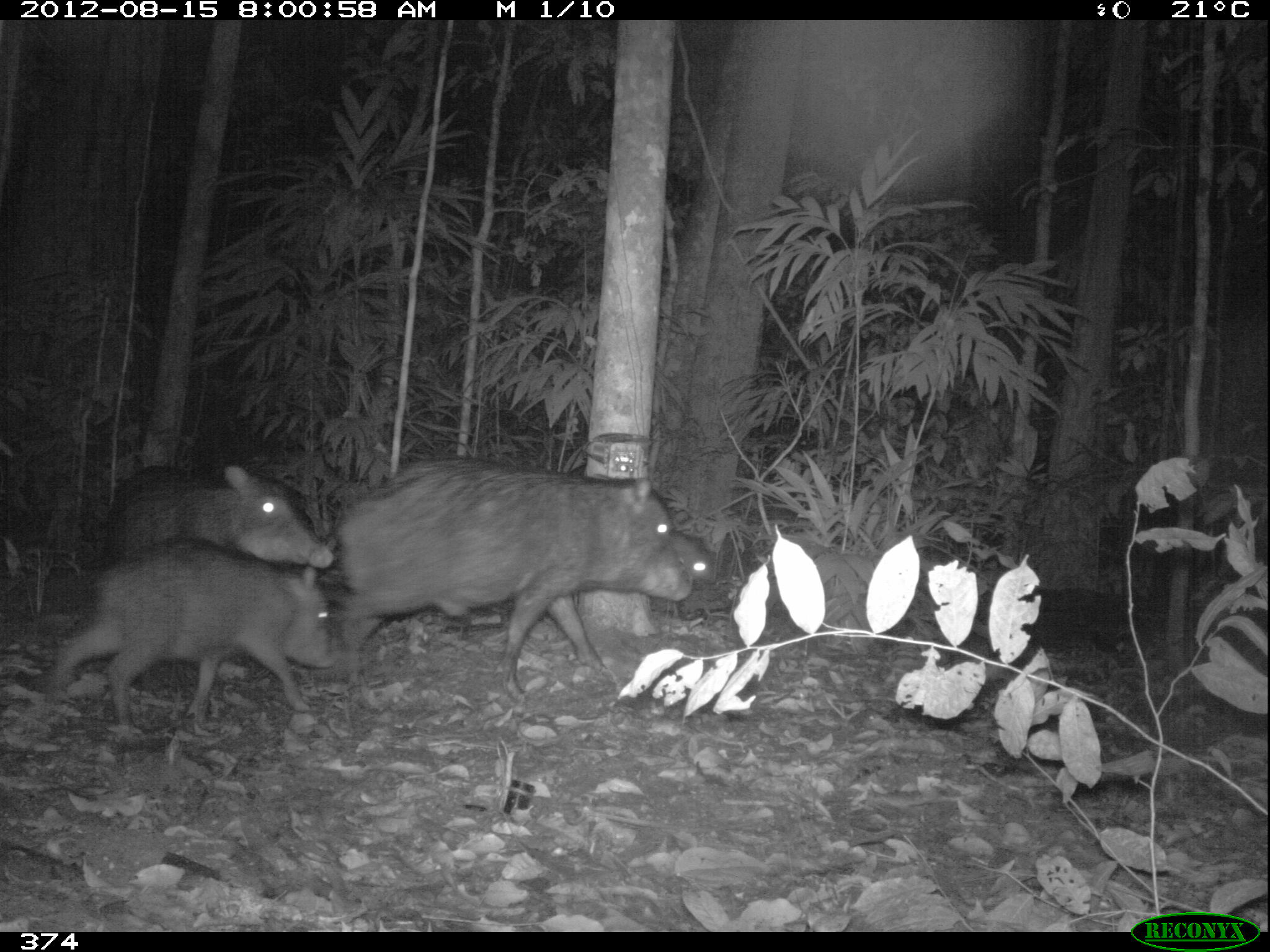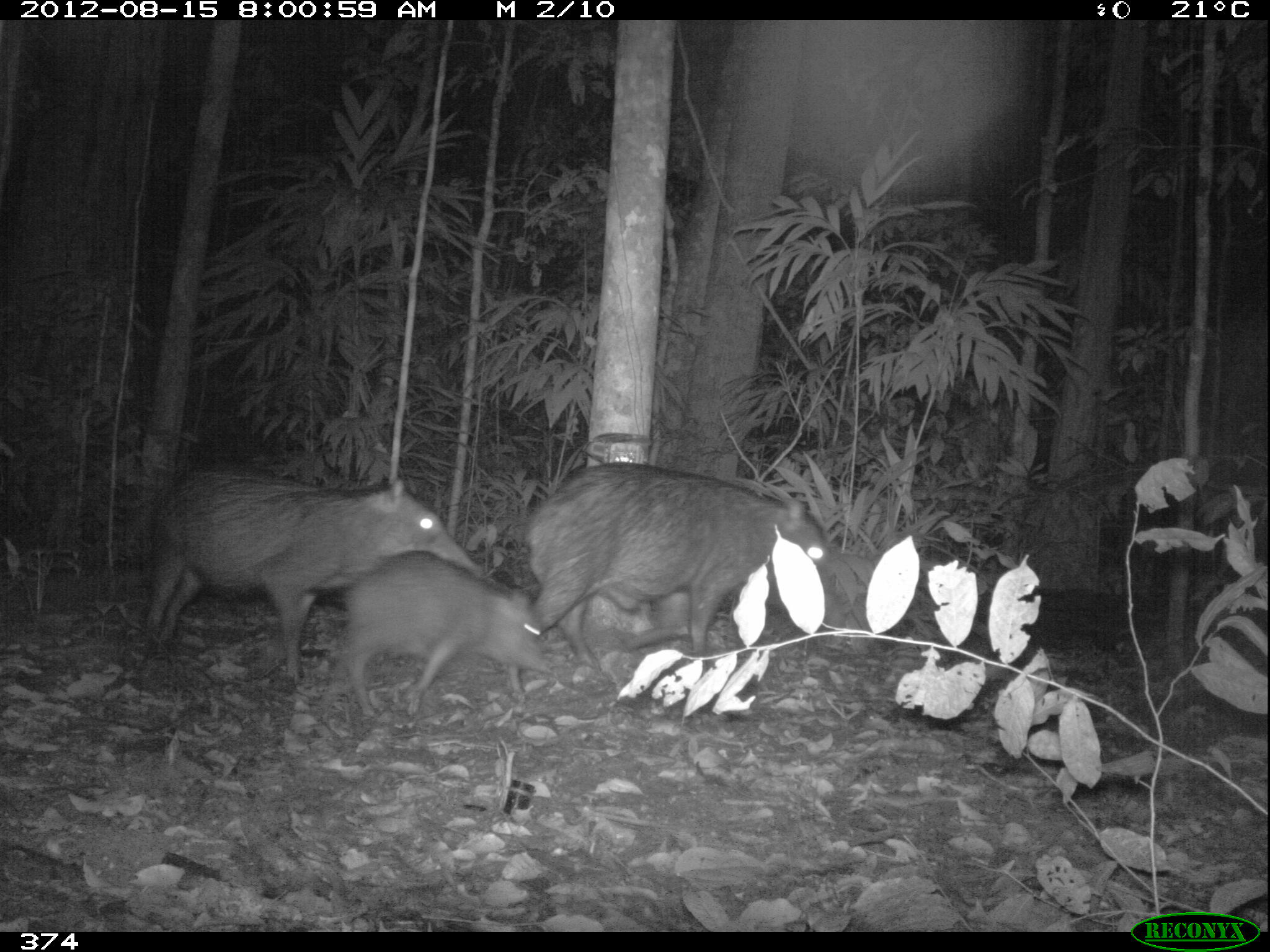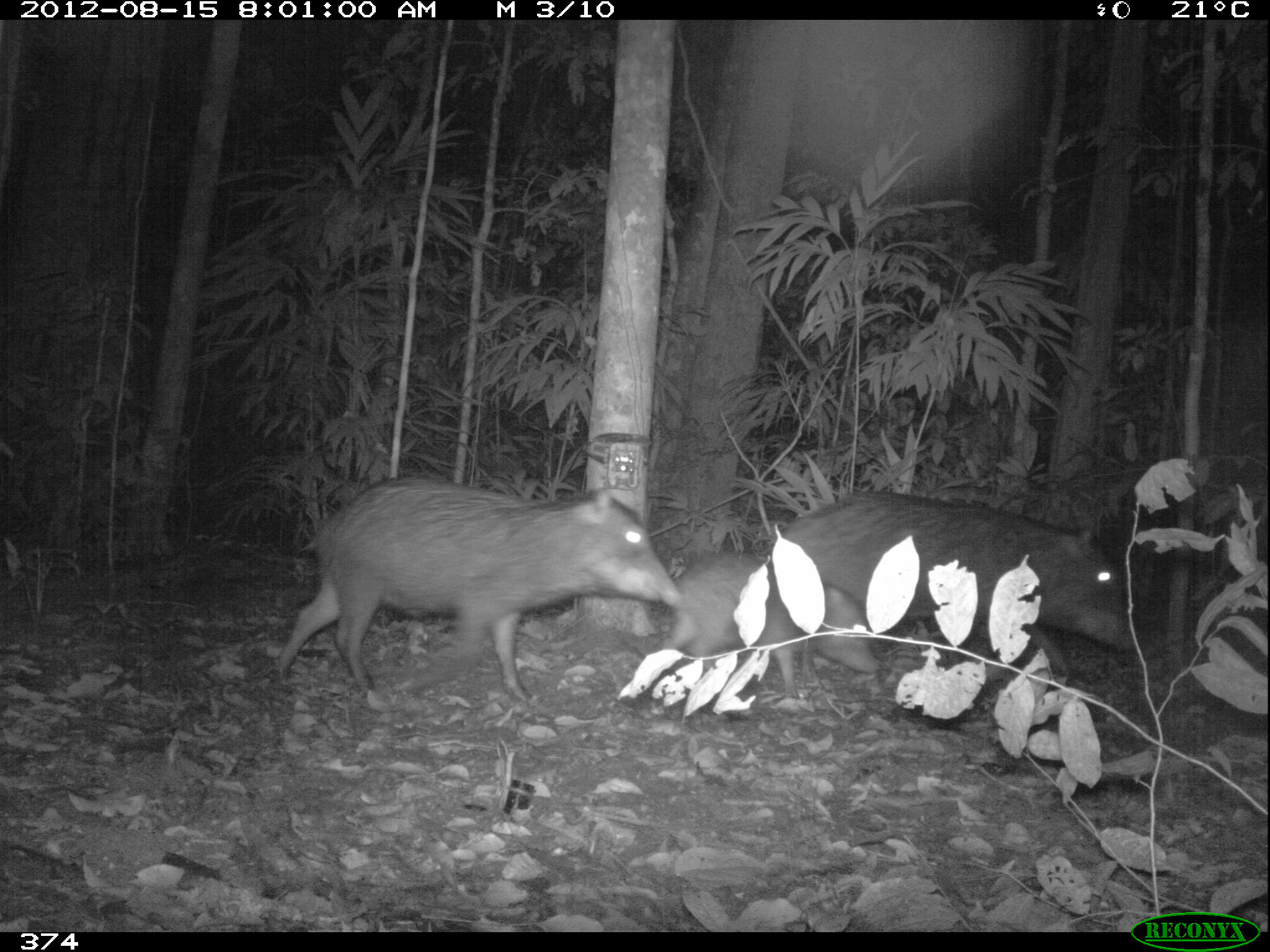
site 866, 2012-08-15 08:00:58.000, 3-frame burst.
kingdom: Animalia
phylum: Chordata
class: Mammalia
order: Artiodactyla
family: Tayassuidae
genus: Tayassu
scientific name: Tayassu pecari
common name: white-lipped peccary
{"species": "Tayassu pecari (white-lipped peccary)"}